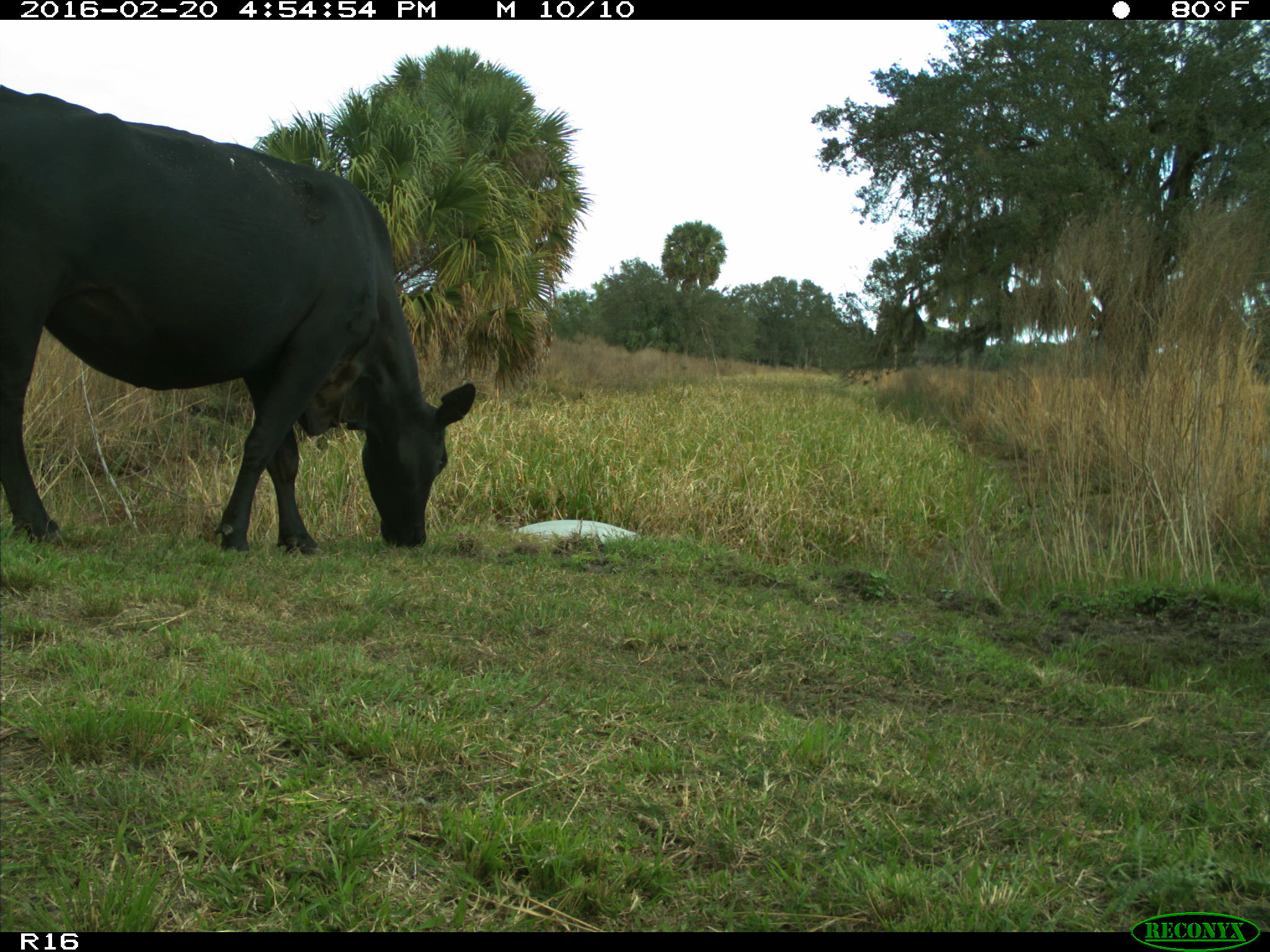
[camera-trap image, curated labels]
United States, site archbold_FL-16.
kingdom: Animalia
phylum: Chordata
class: Mammalia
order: Artiodactyla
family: Bovidae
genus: Bos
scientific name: Bos taurus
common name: domestic cow